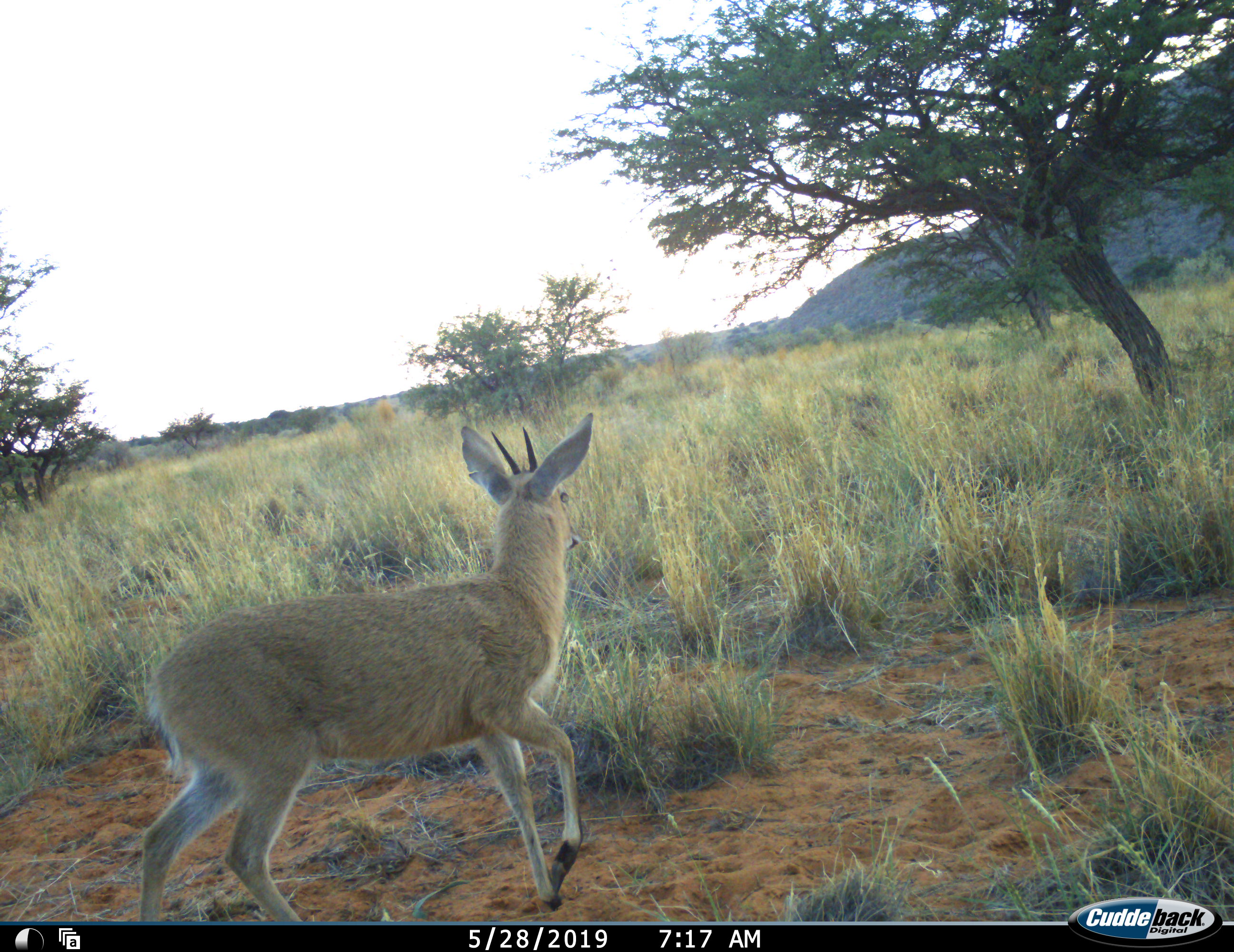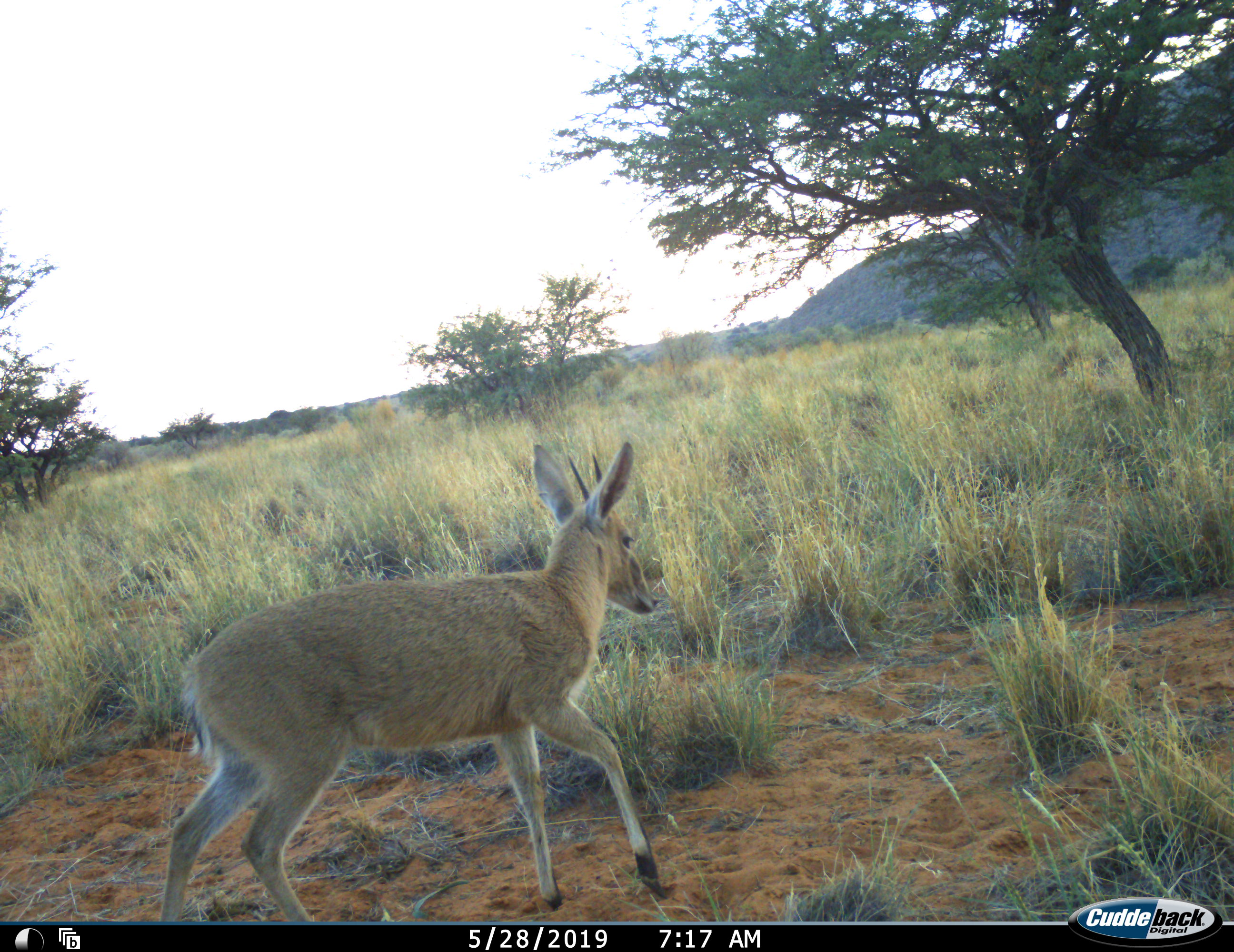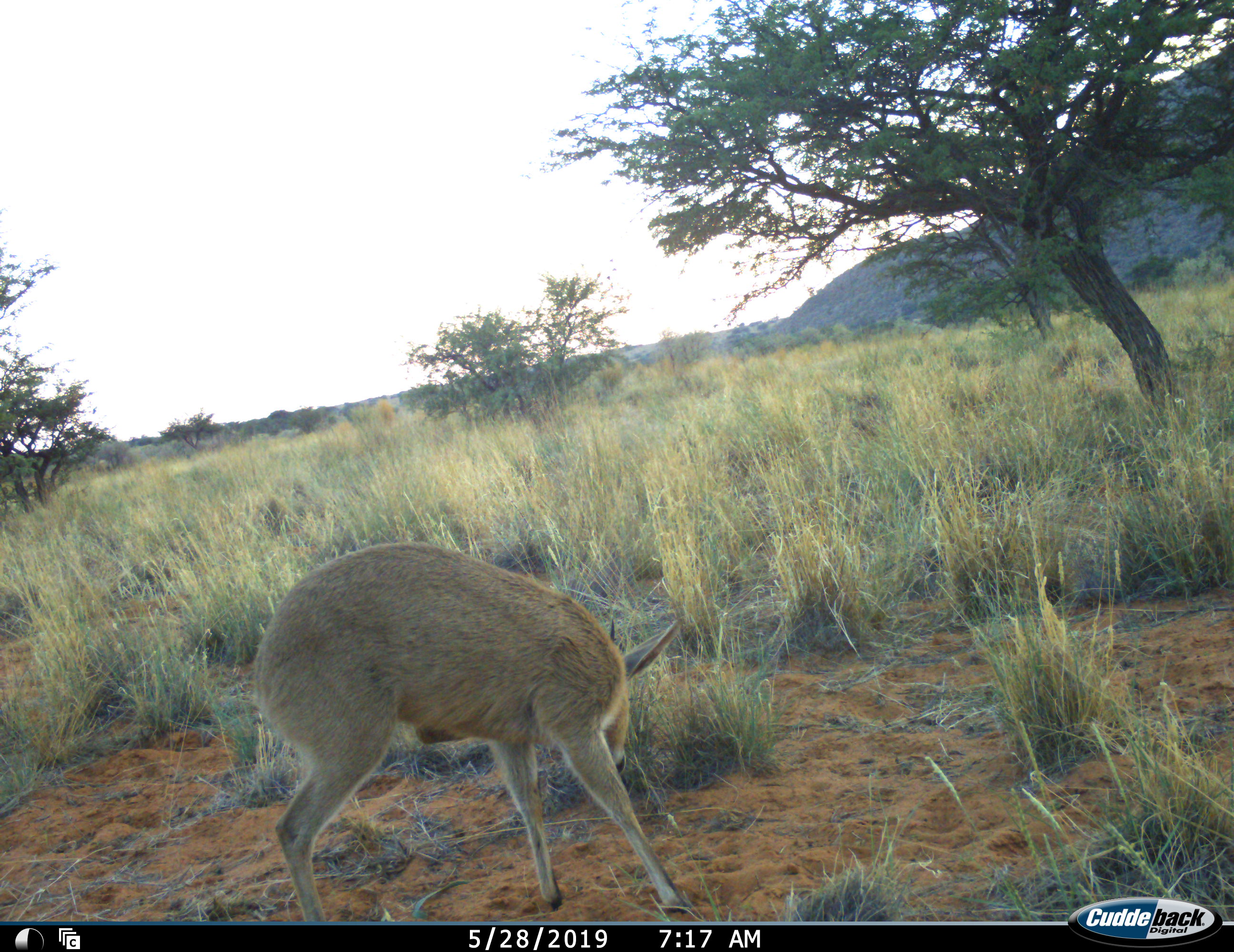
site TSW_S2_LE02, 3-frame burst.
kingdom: Animalia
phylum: Chordata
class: Mammalia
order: Artiodactyla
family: Bovidae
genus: Sylvicapra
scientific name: Sylvicapra grimmia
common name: common duiker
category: duikercommongrey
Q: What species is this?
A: Duikercommongrey (common duiker) (Sylvicapra grimmia).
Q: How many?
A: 1.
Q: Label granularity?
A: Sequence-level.